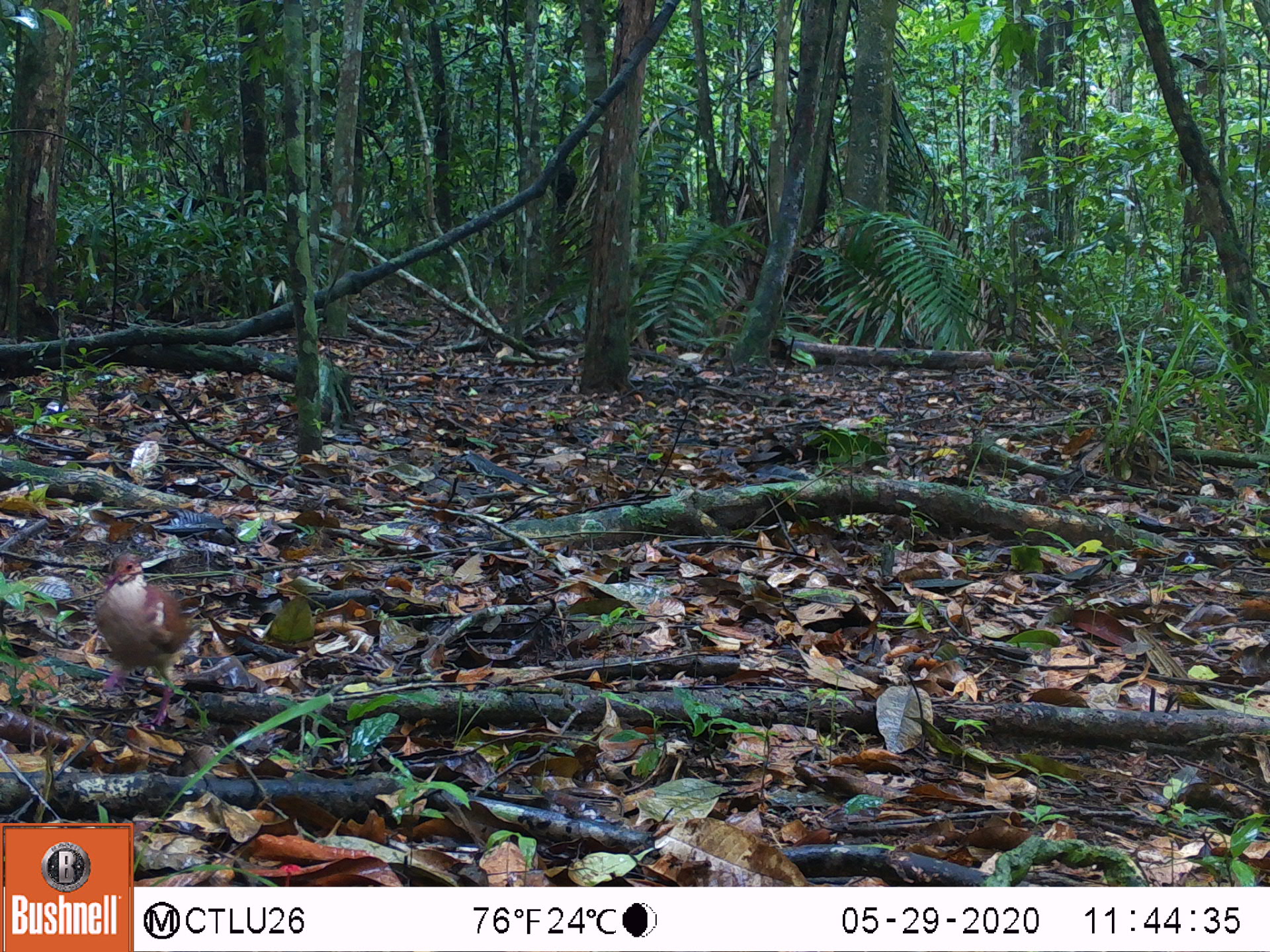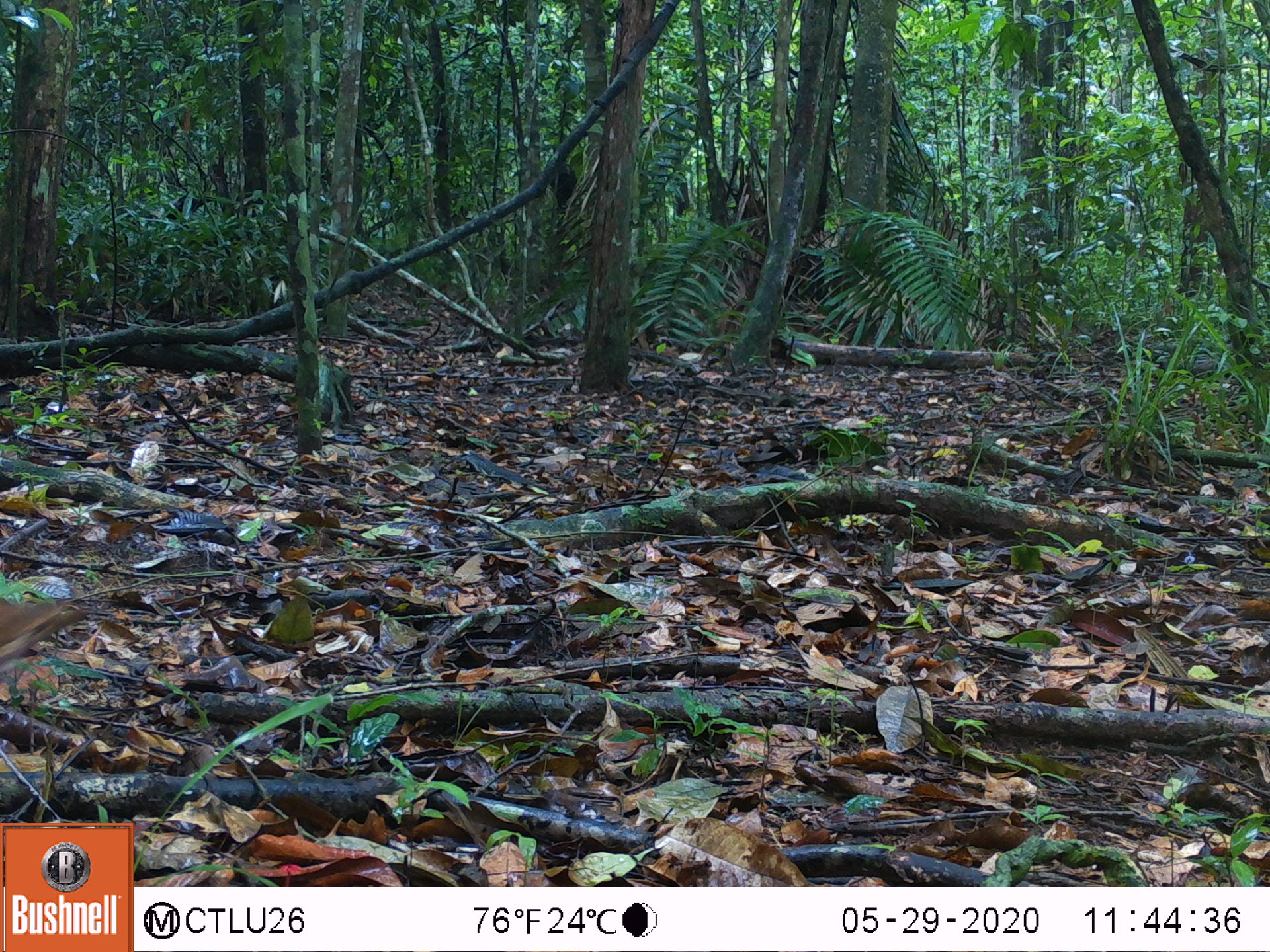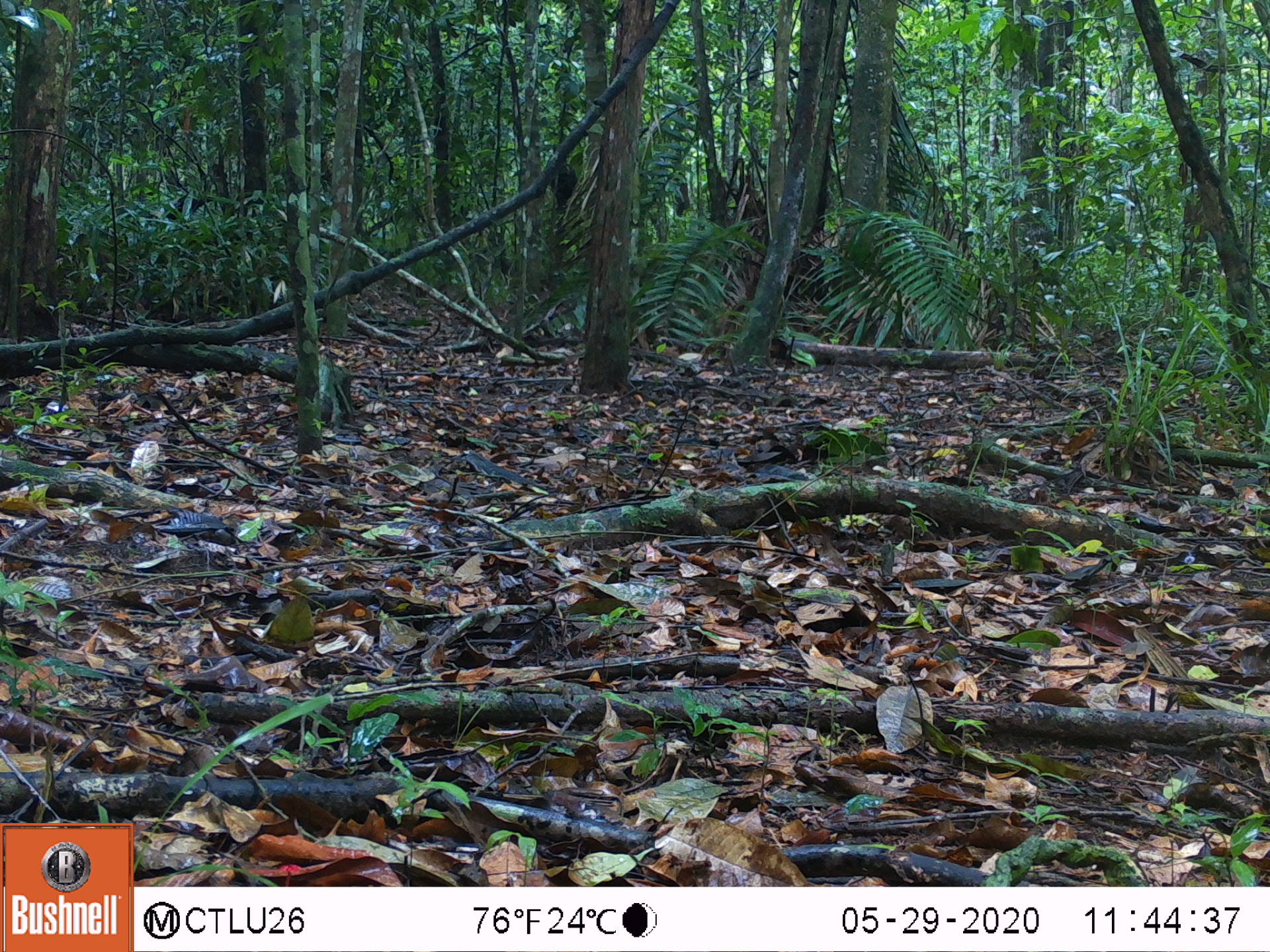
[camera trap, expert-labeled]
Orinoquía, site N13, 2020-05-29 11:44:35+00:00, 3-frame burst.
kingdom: Animalia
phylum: Chordata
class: Aves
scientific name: Aves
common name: bird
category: unknown bird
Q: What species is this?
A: Unknown bird (bird) (Aves).